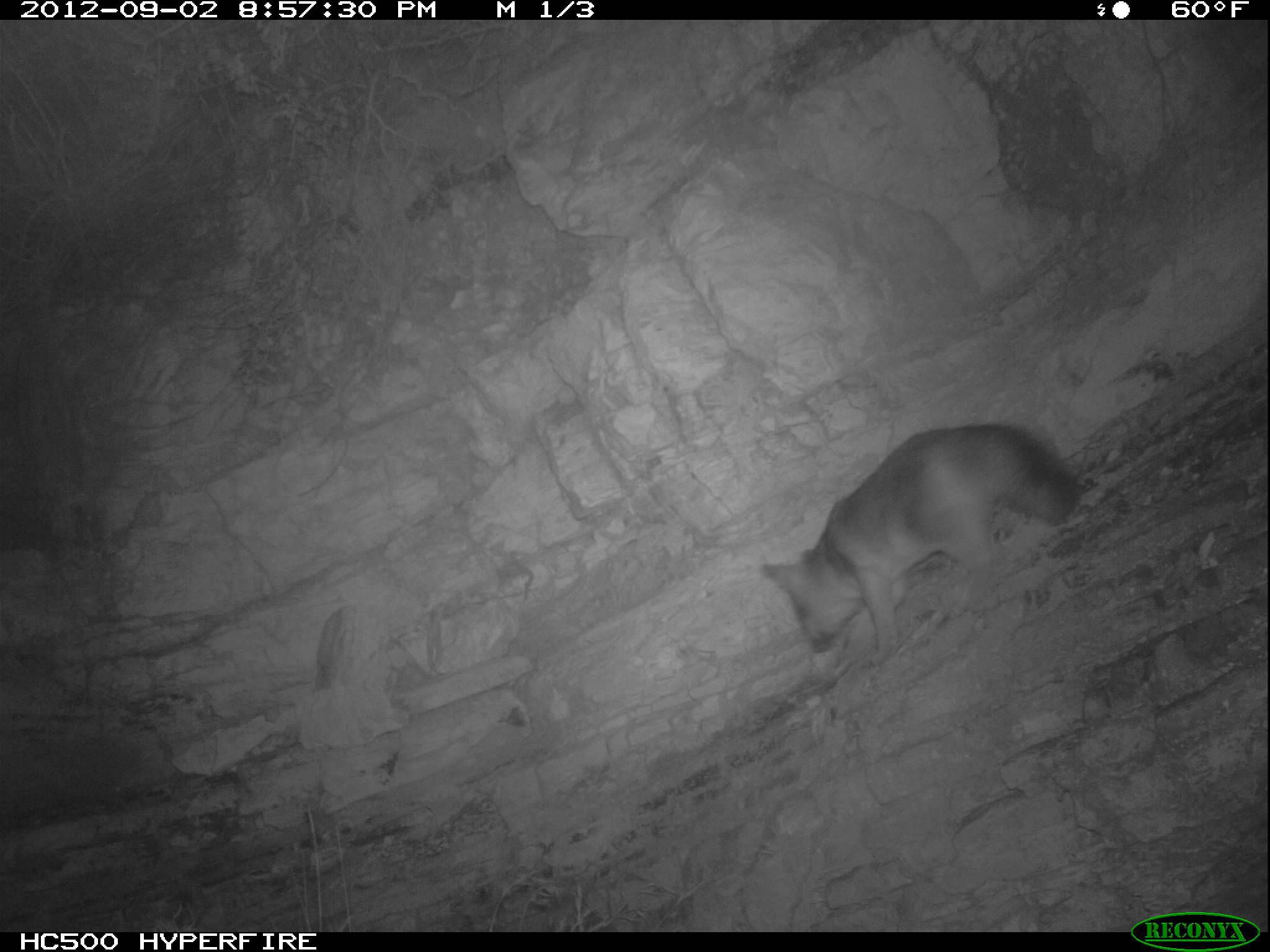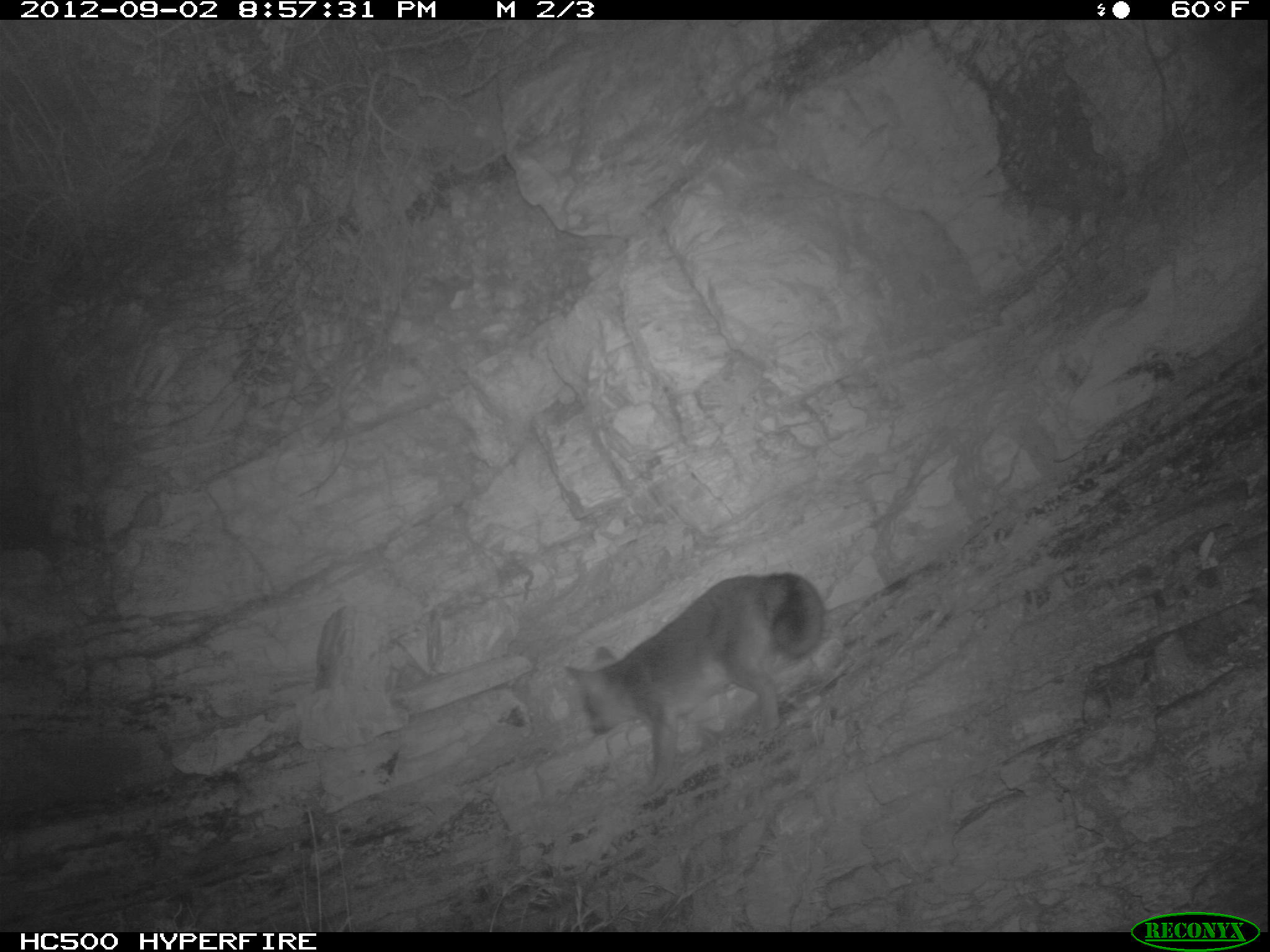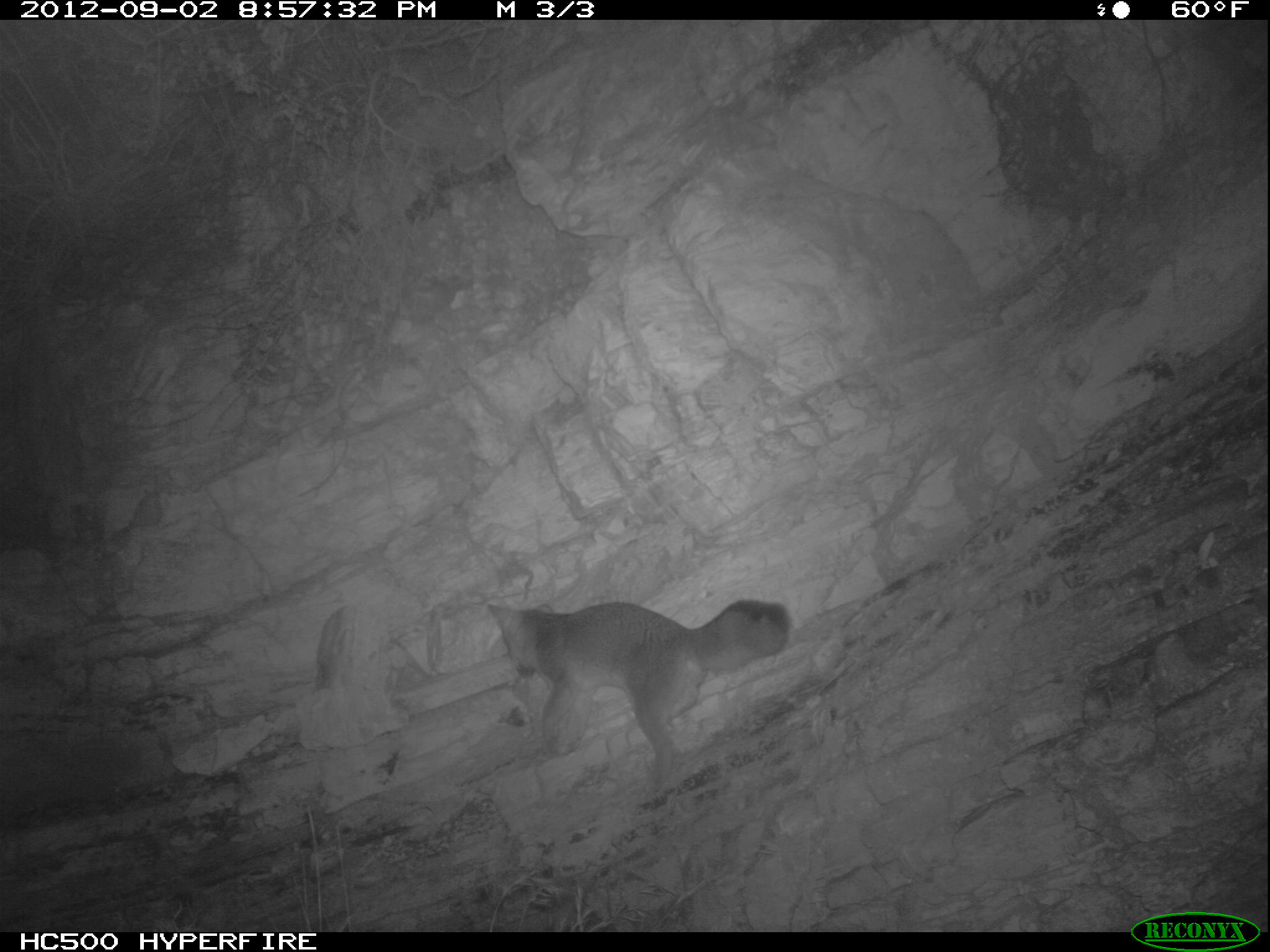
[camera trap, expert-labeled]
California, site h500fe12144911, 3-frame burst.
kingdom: Animalia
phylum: Chordata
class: Mammalia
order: Carnivora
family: Canidae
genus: Urocyon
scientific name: Urocyon littoralis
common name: island fox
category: fox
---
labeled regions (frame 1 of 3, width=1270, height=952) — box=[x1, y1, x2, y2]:
fox: box=[760, 423, 1083, 671]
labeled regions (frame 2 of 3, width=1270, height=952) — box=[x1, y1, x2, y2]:
fox: box=[562, 570, 826, 806]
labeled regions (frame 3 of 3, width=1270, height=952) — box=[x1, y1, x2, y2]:
fox: box=[485, 599, 791, 794]